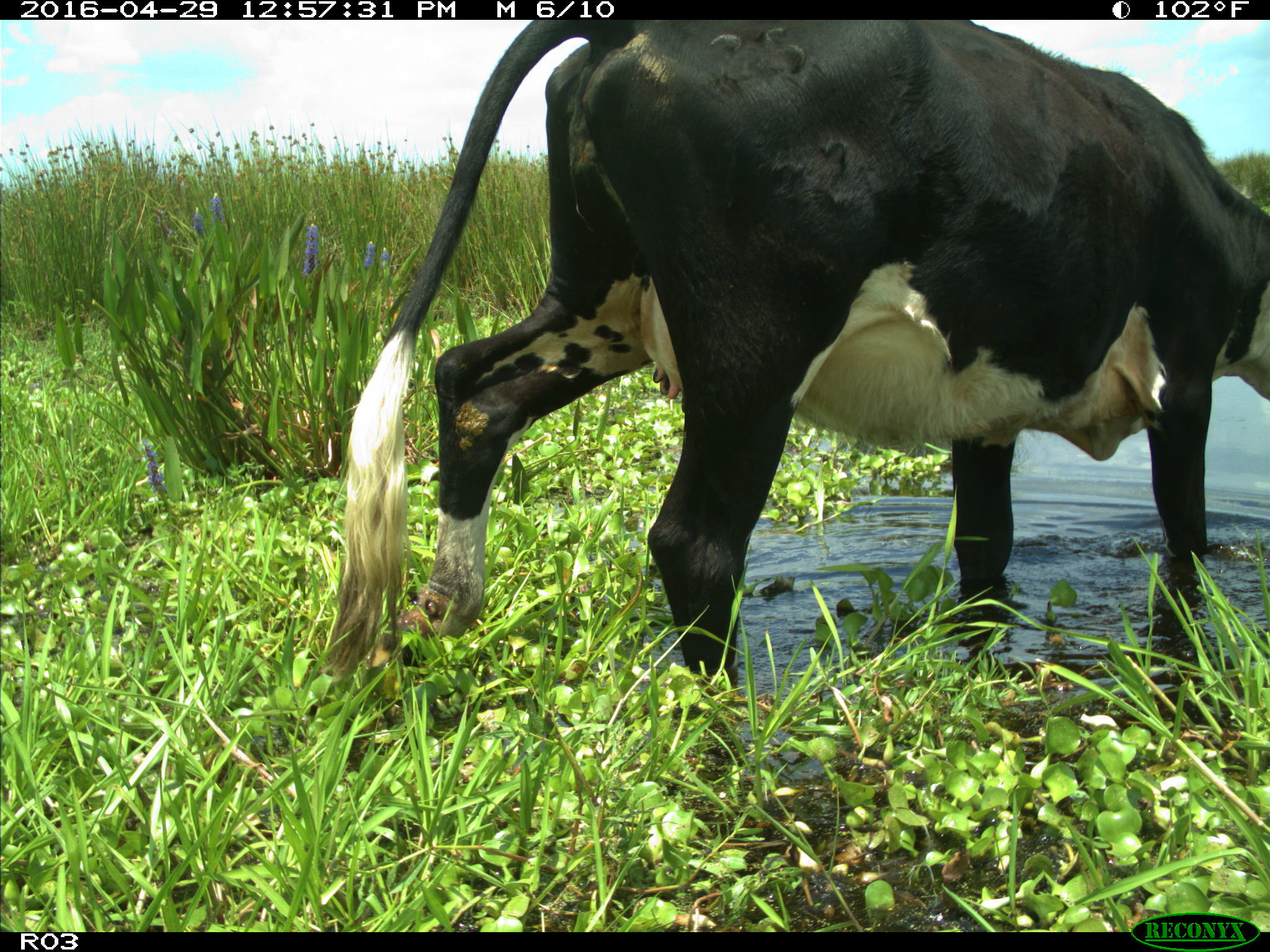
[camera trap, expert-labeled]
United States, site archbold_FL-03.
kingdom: Animalia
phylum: Chordata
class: Mammalia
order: Artiodactyla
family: Bovidae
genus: Bos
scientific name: Bos taurus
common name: domestic cow